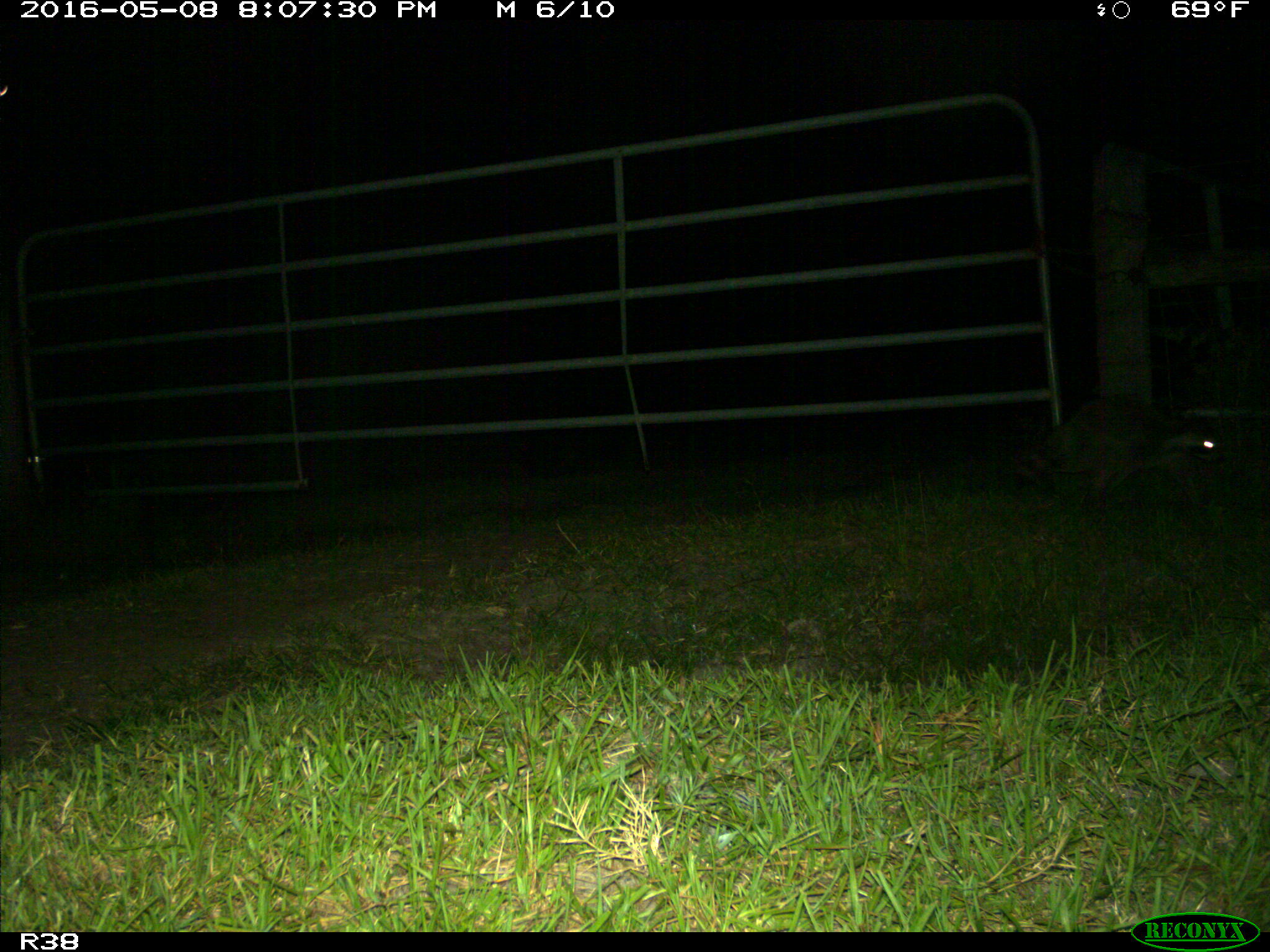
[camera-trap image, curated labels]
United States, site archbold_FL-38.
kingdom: Animalia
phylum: Chordata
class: Mammalia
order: Carnivora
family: Procyonidae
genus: Procyon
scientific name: Procyon lotor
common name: common raccoon